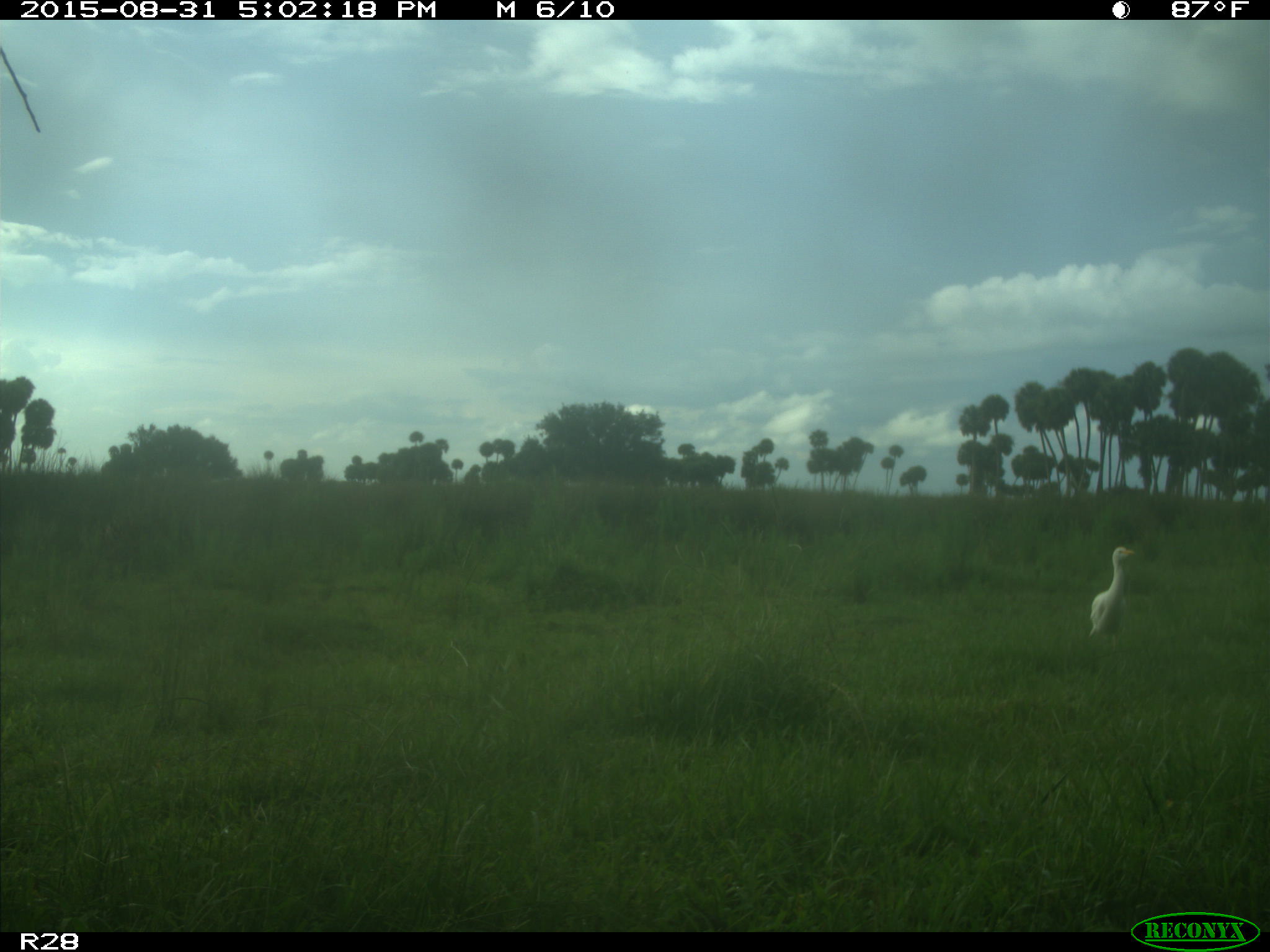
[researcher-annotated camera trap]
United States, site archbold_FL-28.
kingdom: Animalia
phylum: Chordata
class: Aves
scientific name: Aves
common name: birds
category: unidentified bird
Unidentified bird (birds) (Aves).